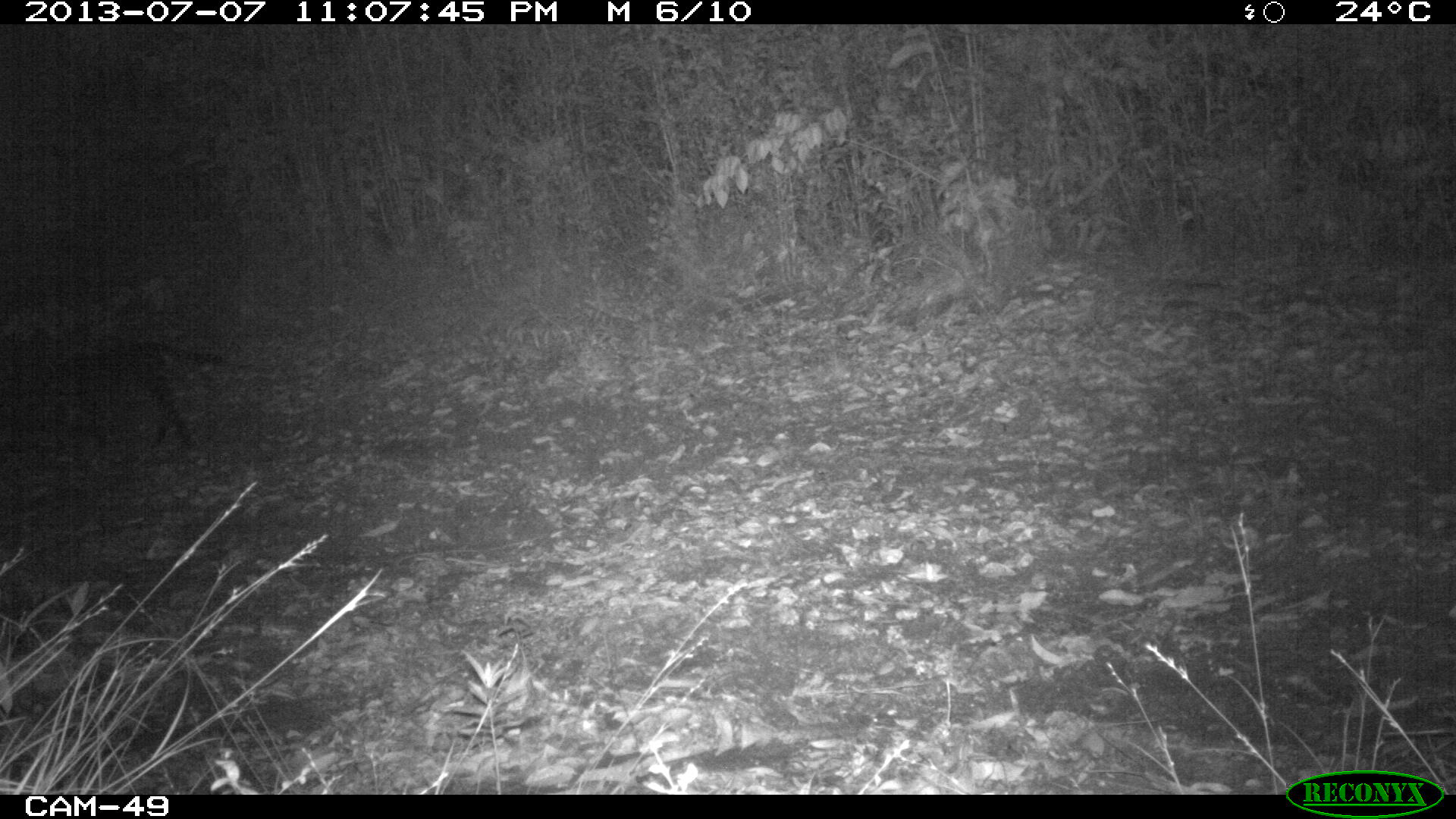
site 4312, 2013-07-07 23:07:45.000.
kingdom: Animalia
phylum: Chordata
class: Mammalia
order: Carnivora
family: Felidae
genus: Leopardus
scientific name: Leopardus pardalis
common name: ocelot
Leopardus pardalis (ocelot), count 1, sex female.